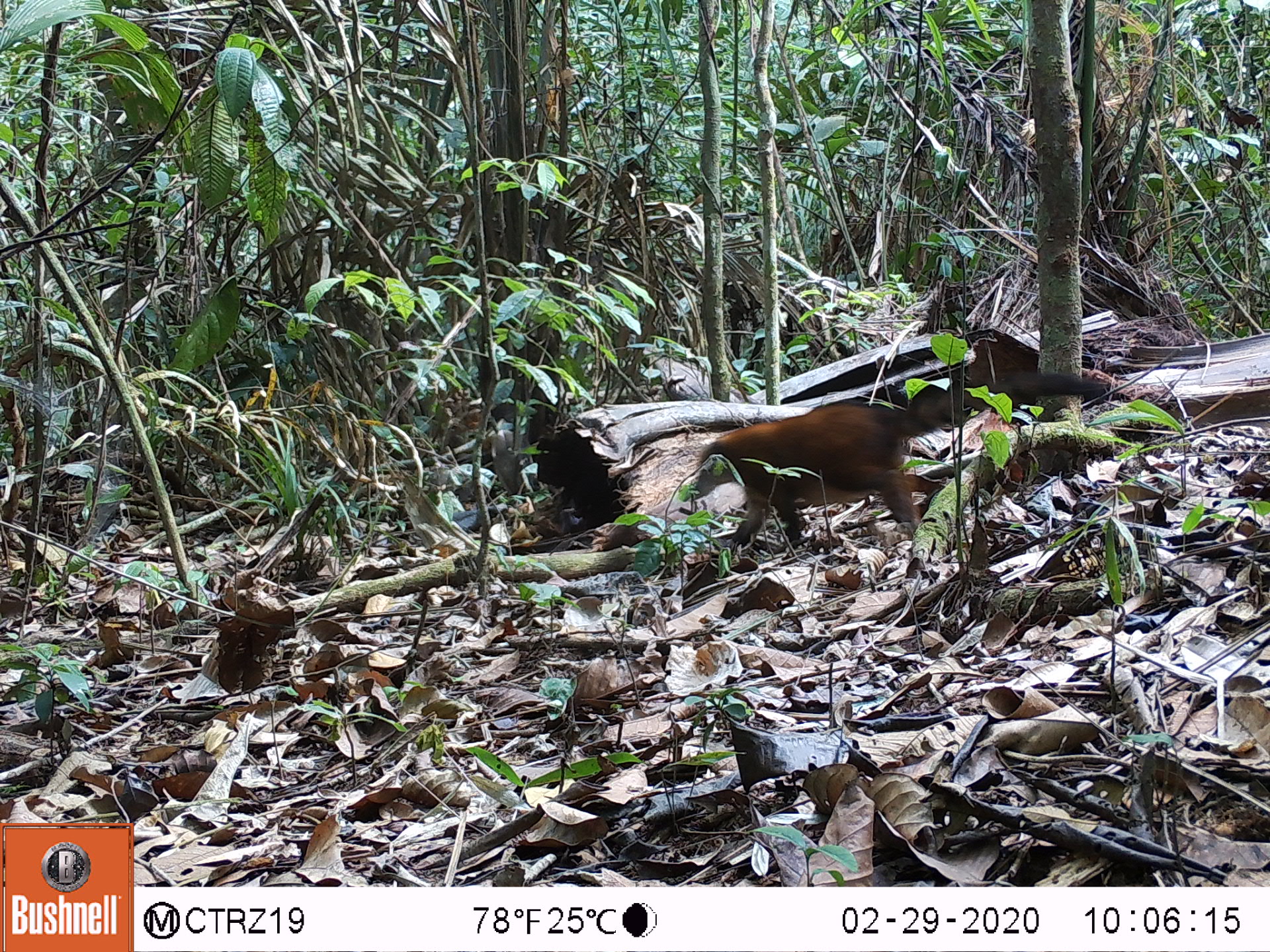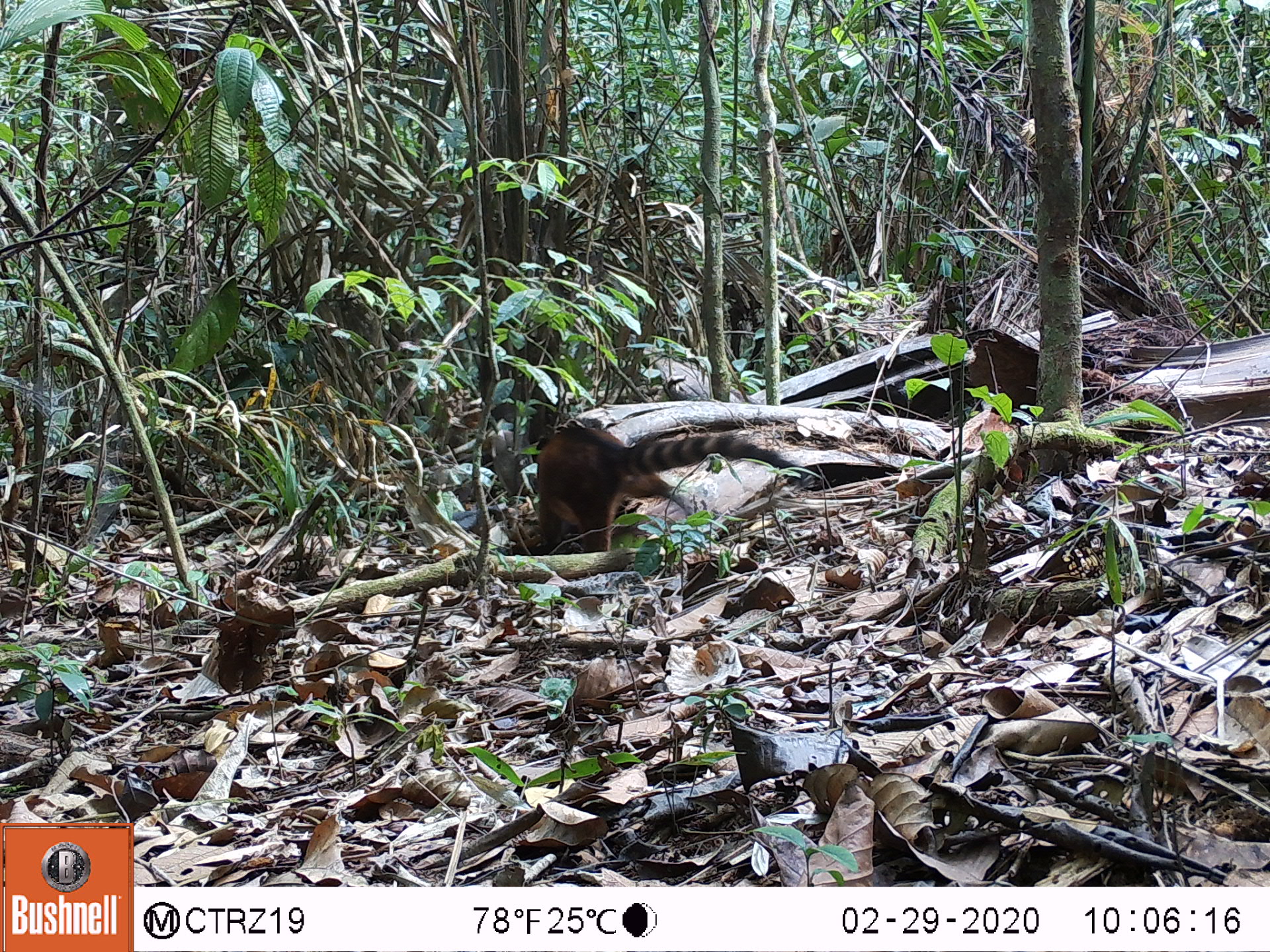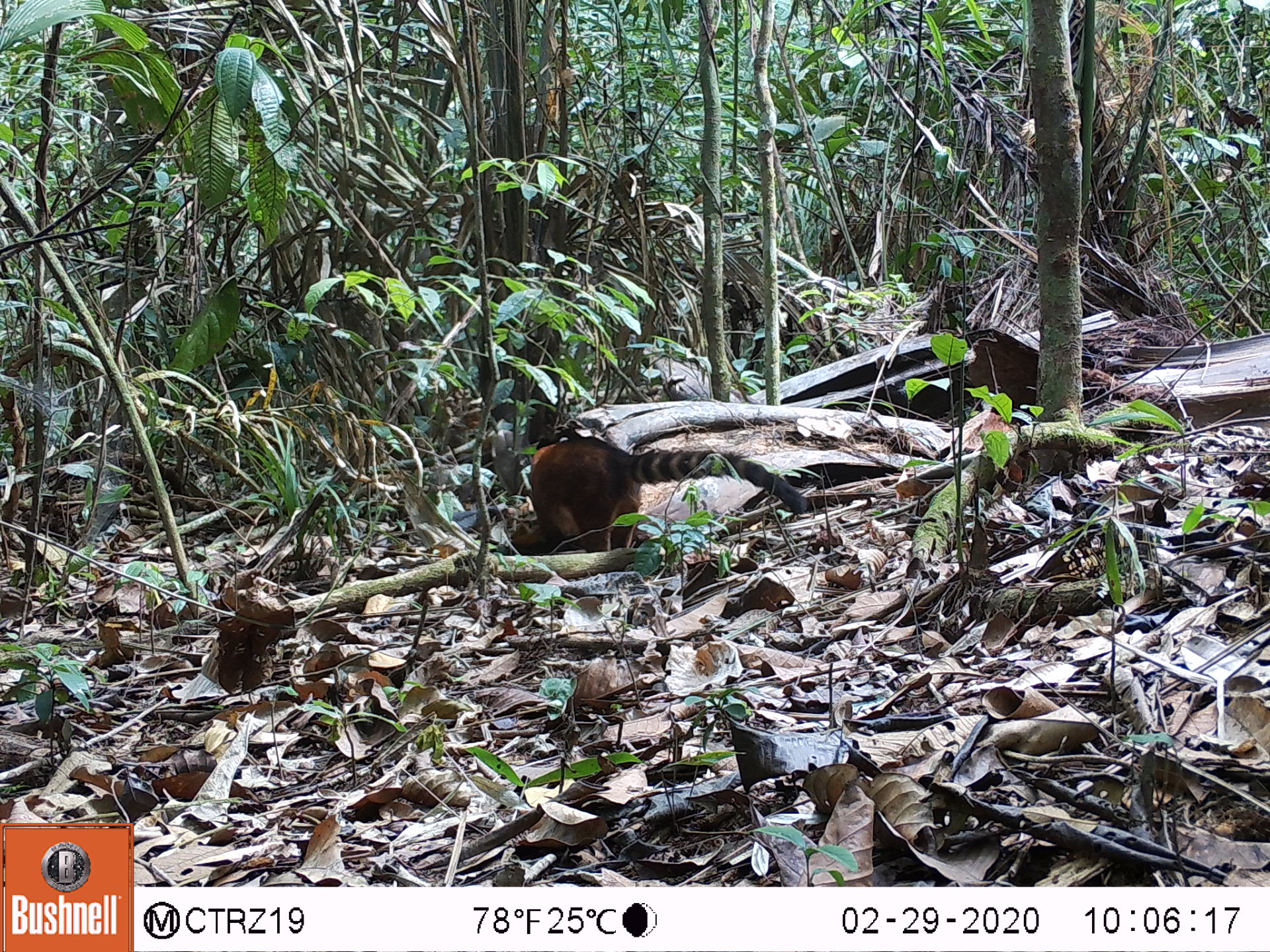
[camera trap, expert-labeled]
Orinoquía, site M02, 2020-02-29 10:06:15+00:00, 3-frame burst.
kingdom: Animalia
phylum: Chordata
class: Mammalia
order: Carnivora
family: Procyonidae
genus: Nasua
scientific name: Nasua nasua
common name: south american coati